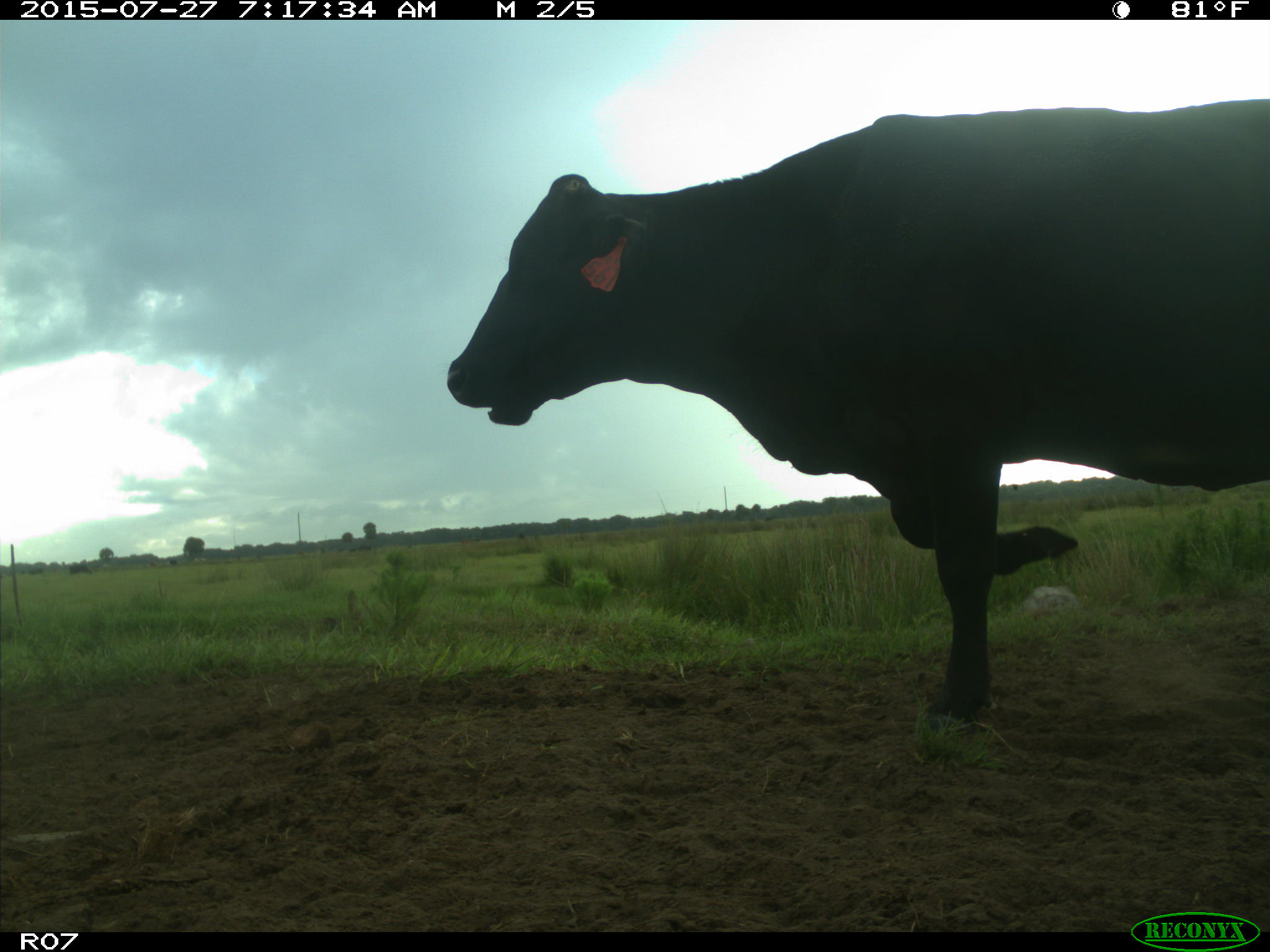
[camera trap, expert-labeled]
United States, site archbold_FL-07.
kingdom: Animalia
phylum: Chordata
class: Mammalia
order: Artiodactyla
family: Bovidae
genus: Bos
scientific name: Bos taurus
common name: domestic cow